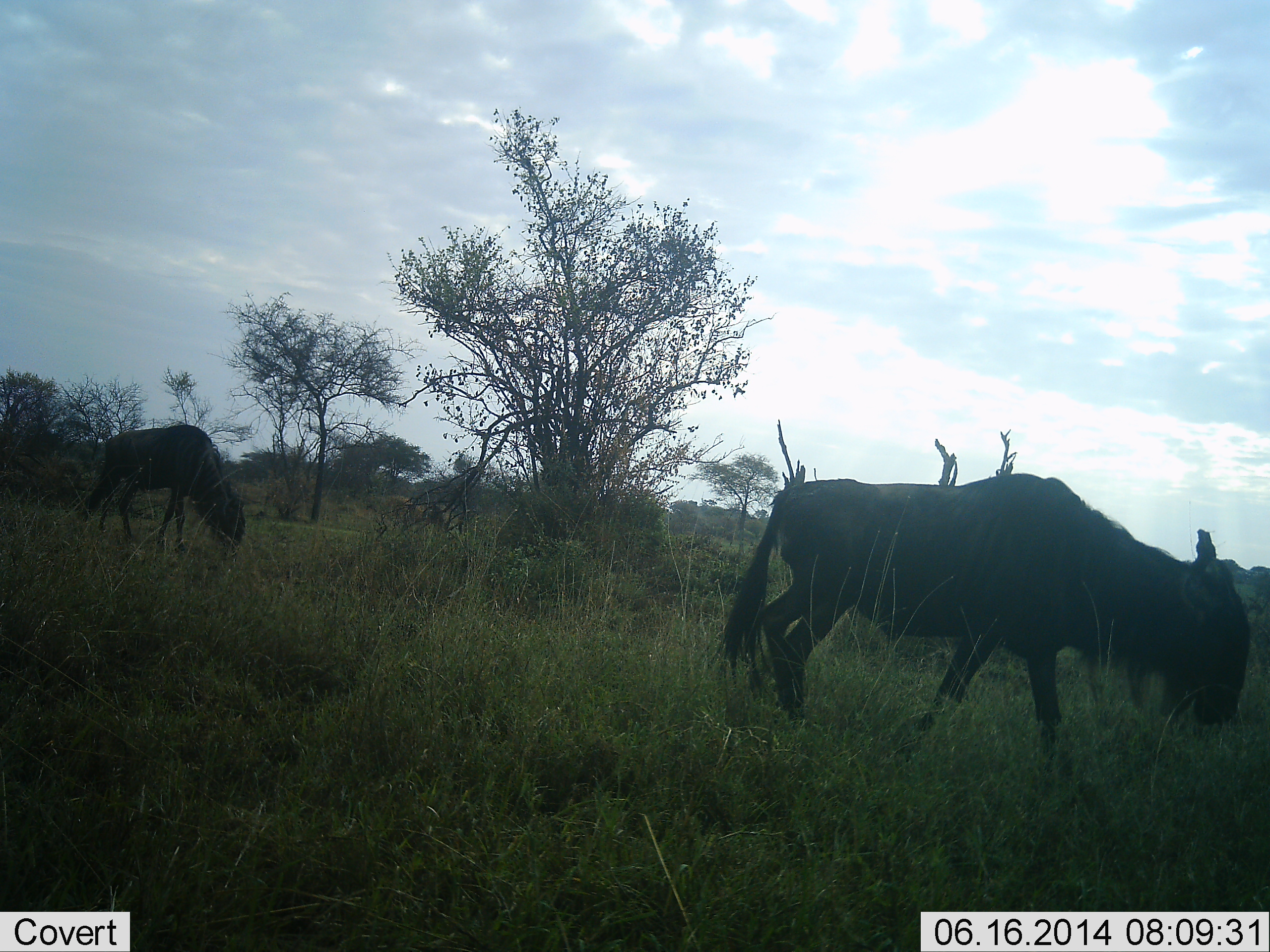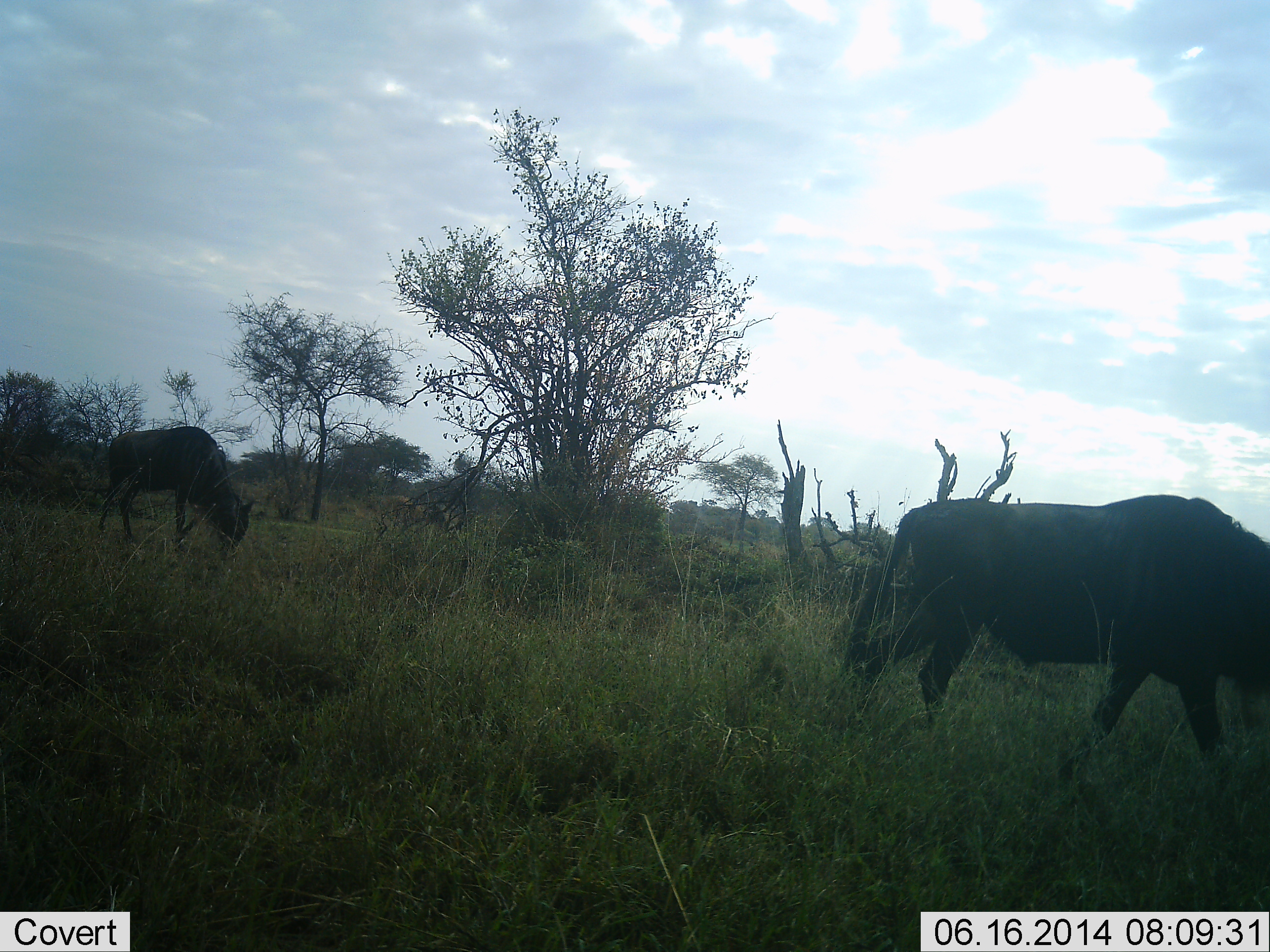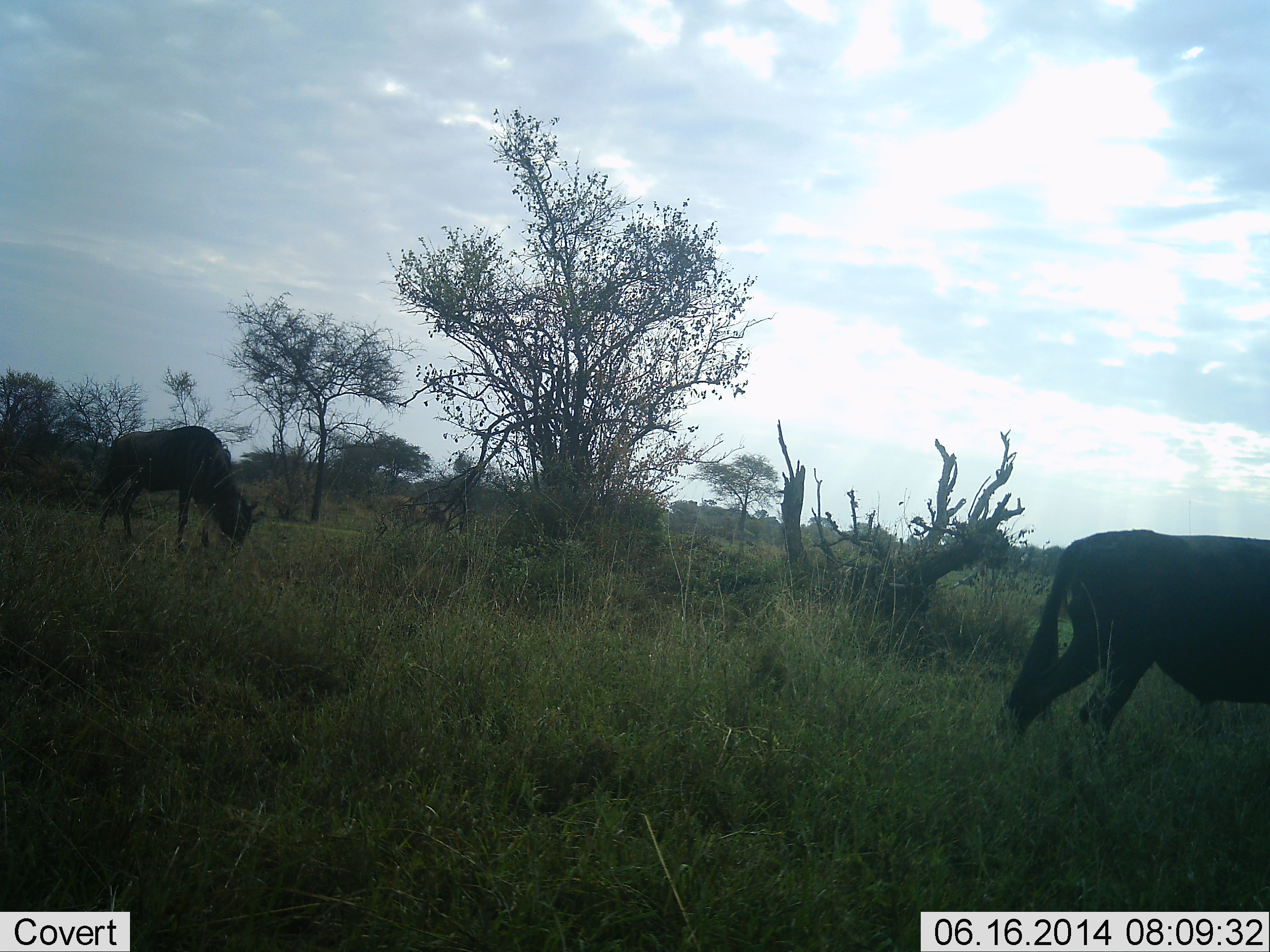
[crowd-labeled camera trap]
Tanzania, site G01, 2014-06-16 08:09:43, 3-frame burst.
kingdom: Animalia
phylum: Chordata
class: Mammalia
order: Artiodactyla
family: Bovidae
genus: Connochaetes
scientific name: Connochaetes taurinus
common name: blue wildebeest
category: wildebeest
Wildebeest (blue wildebeest) (Connochaetes taurinus), count 2. Behavior (volunteer vote fractions): standing 0%, resting 0%, moving 90%, interacting 0%. Young present (vote fraction): 0%. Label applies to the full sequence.